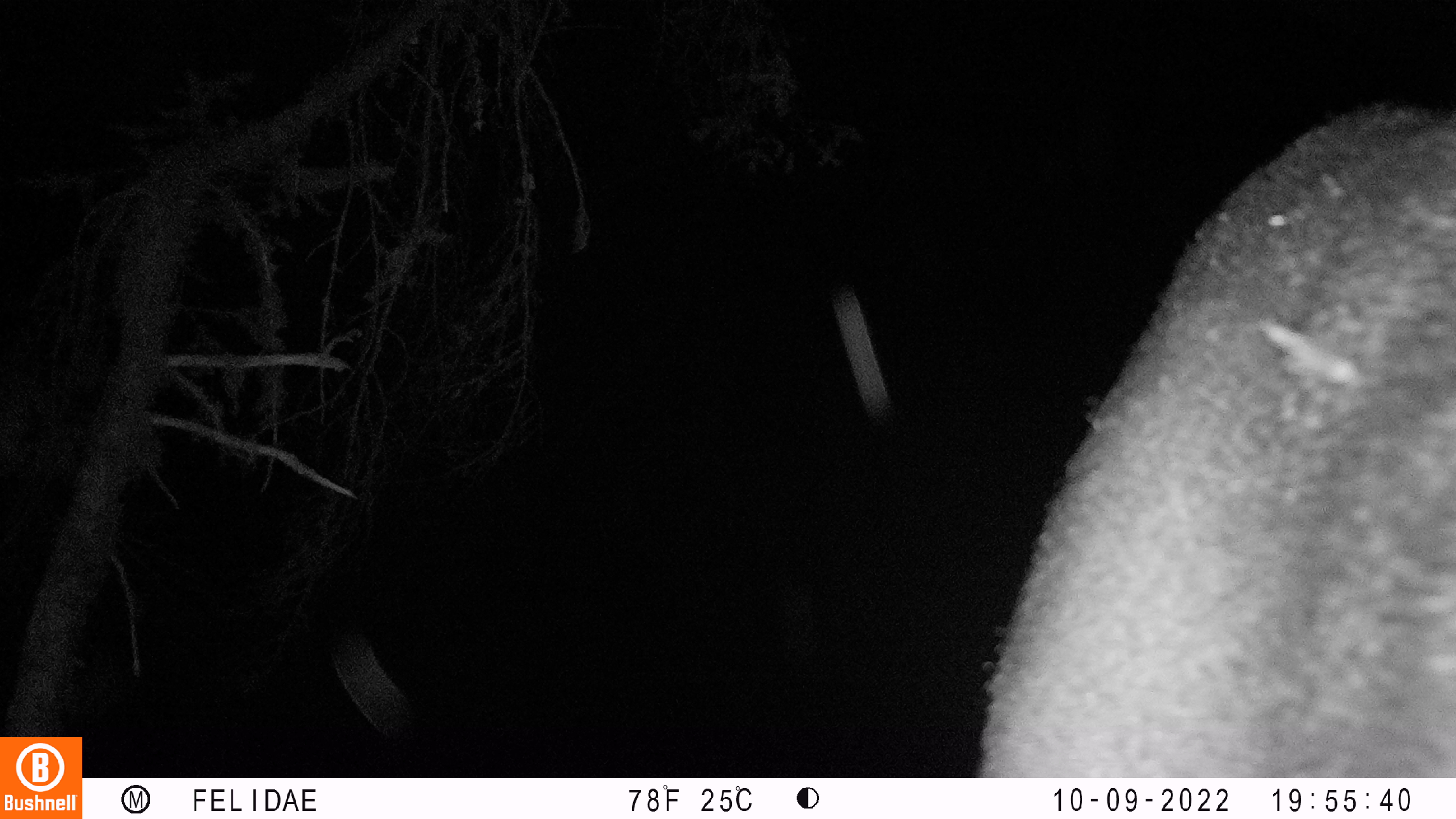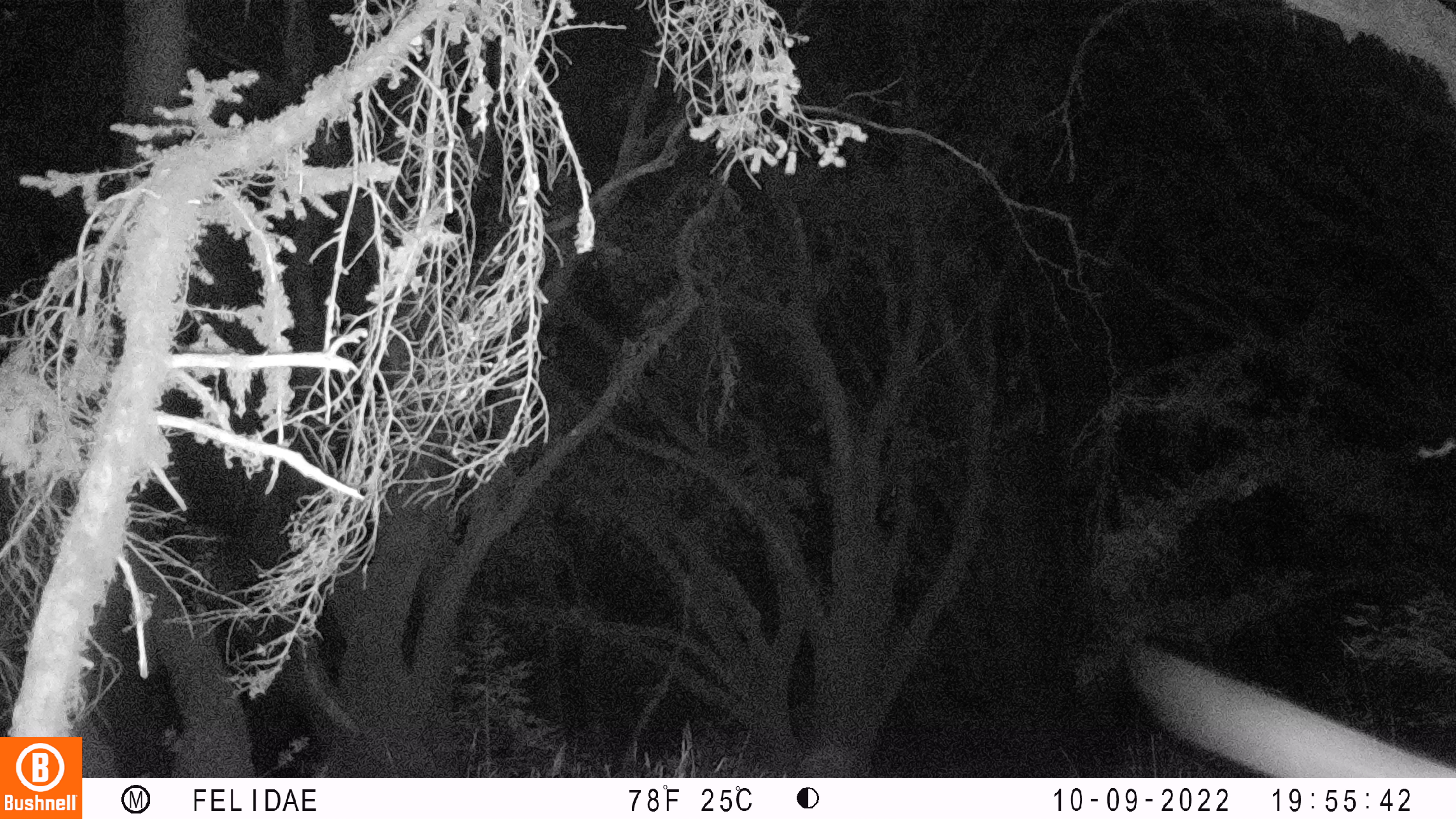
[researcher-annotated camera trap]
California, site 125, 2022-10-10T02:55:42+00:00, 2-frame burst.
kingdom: Animalia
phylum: Chordata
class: Mammalia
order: Artiodactyla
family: Cervidae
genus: Odocoileus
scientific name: Odocoileus hemionus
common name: mule deer